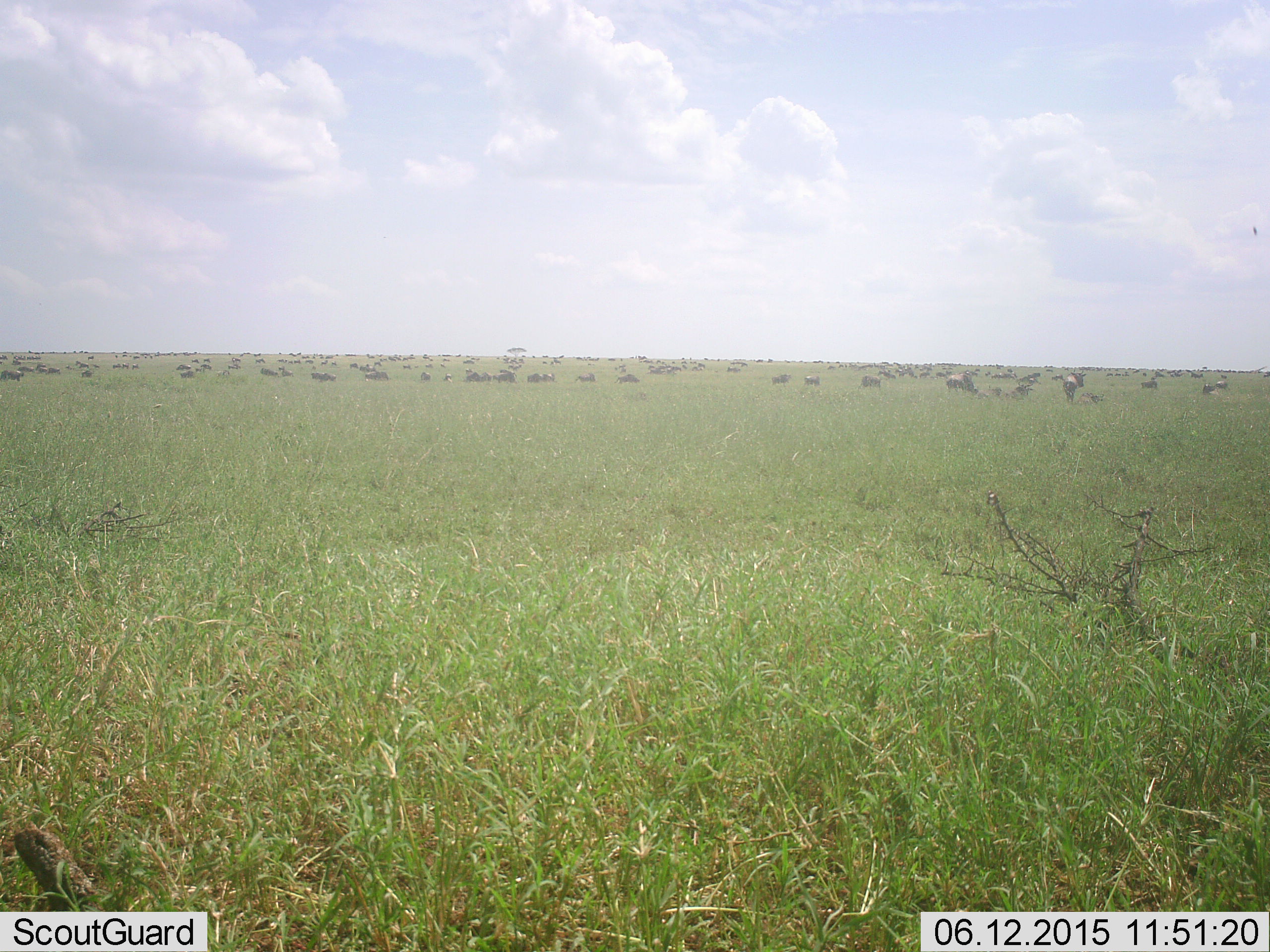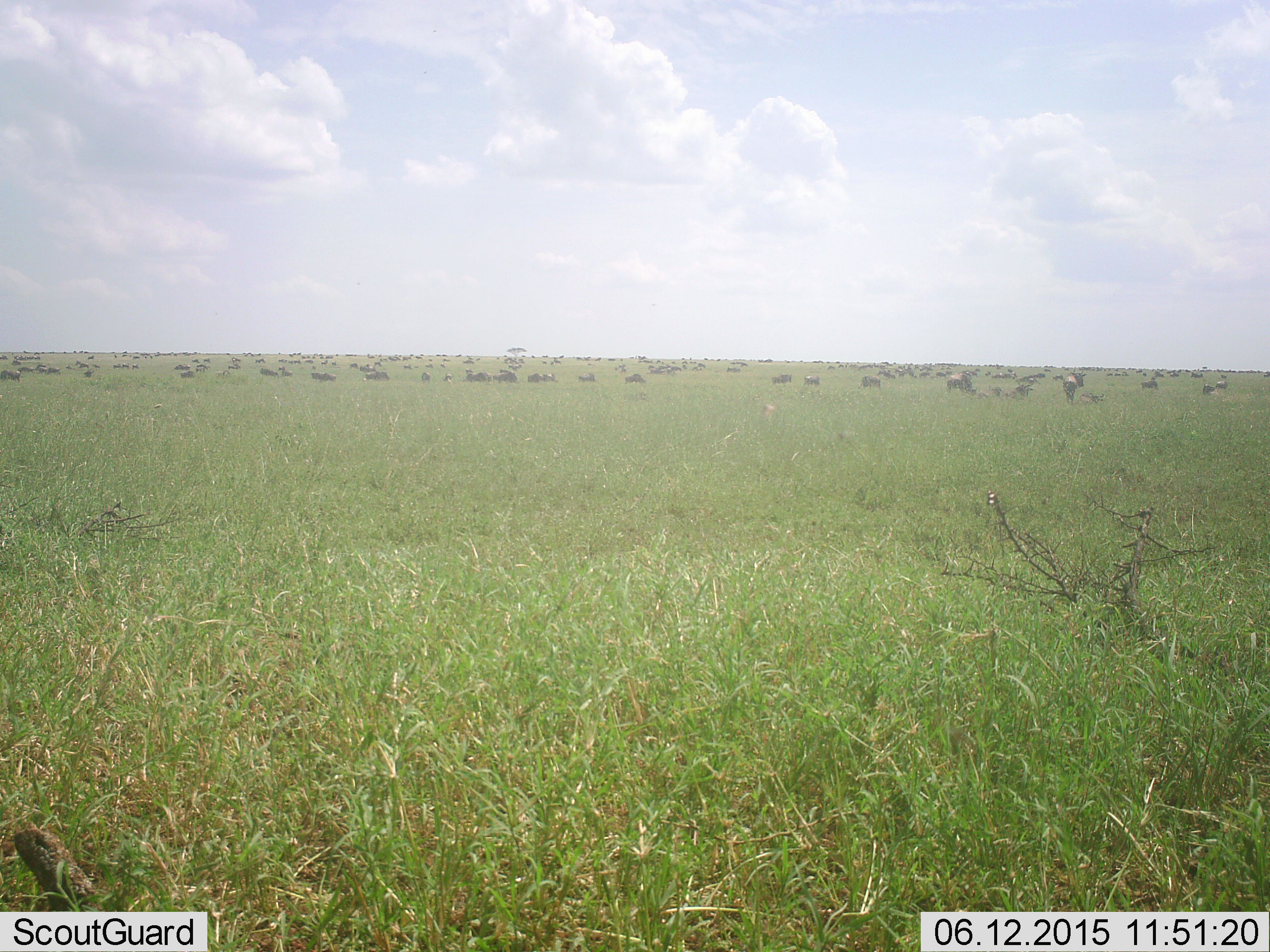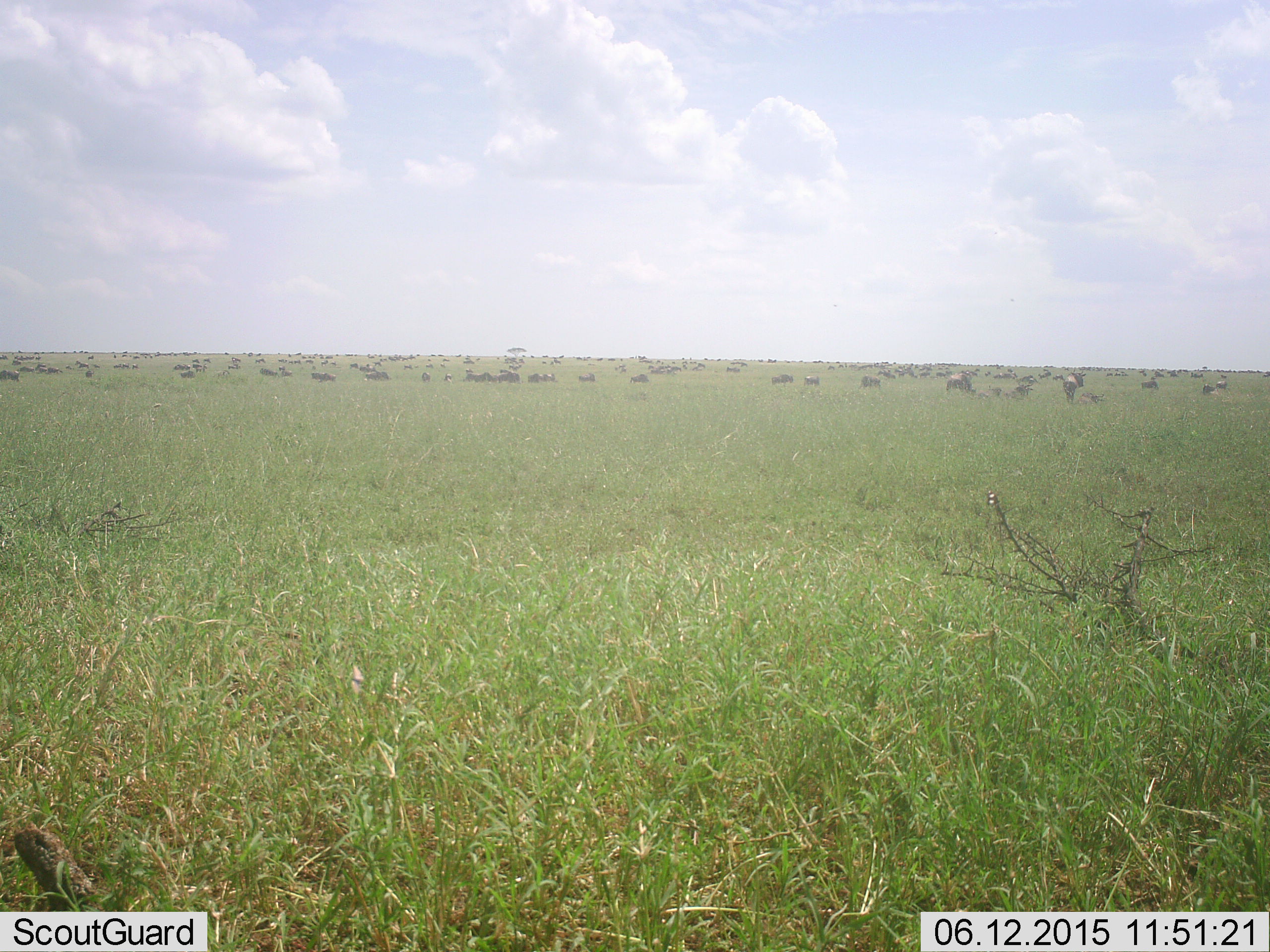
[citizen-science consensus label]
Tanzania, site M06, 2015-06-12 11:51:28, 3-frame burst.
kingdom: Animalia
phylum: Chordata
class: Mammalia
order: Artiodactyla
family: Bovidae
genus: Connochaetes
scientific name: Connochaetes taurinus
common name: blue wildebeest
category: wildebeest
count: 51+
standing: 64%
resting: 27%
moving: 64%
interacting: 9%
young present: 0%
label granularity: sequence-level